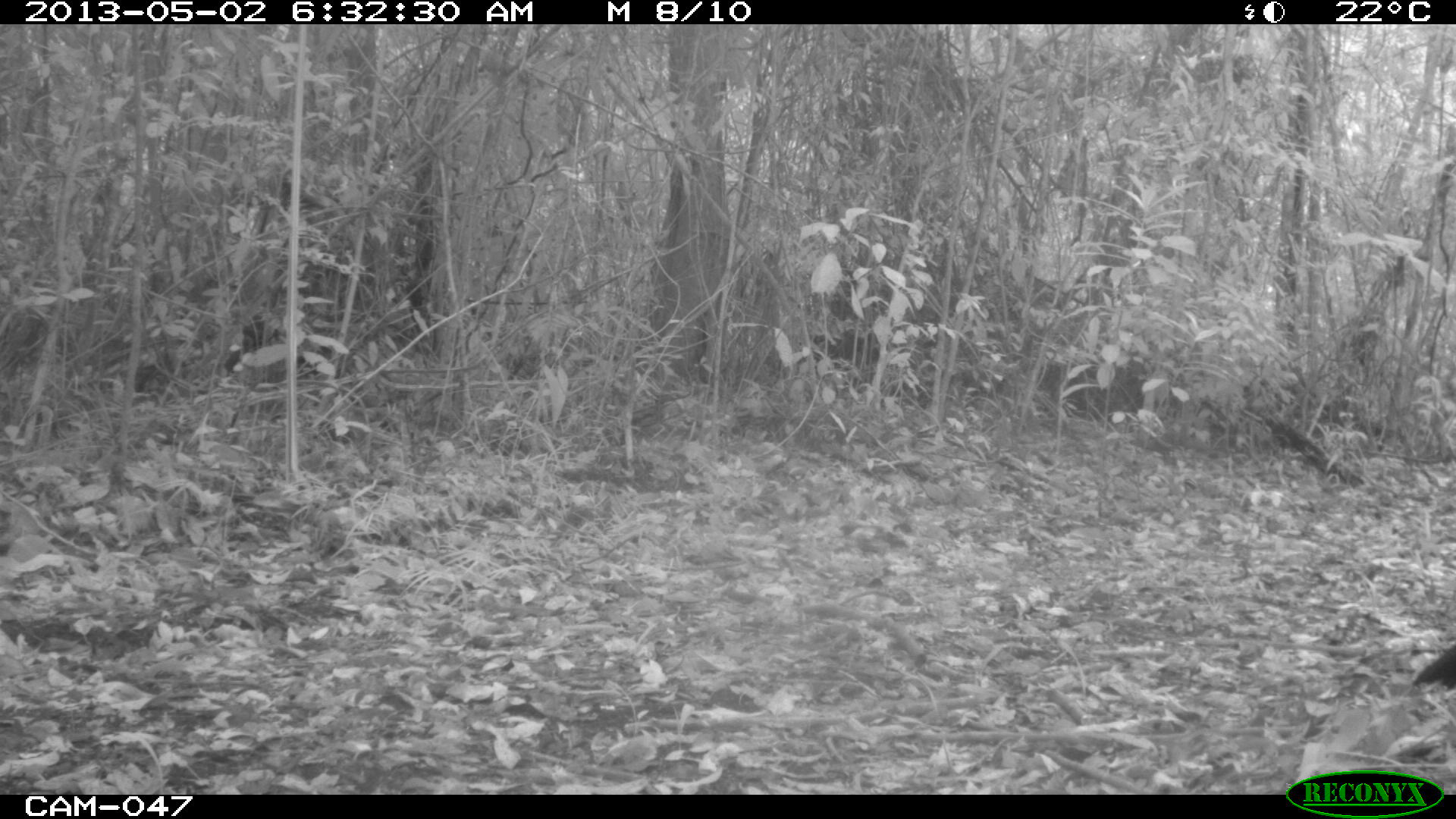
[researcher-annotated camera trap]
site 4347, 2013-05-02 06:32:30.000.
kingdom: Animalia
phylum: Chordata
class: Aves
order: Galliformes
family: Cracidae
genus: Crax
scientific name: Crax rubra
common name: great curassow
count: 1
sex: female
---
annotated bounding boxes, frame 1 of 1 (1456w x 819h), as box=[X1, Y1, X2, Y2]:
crax rubra: box=[1411, 637, 1456, 701]